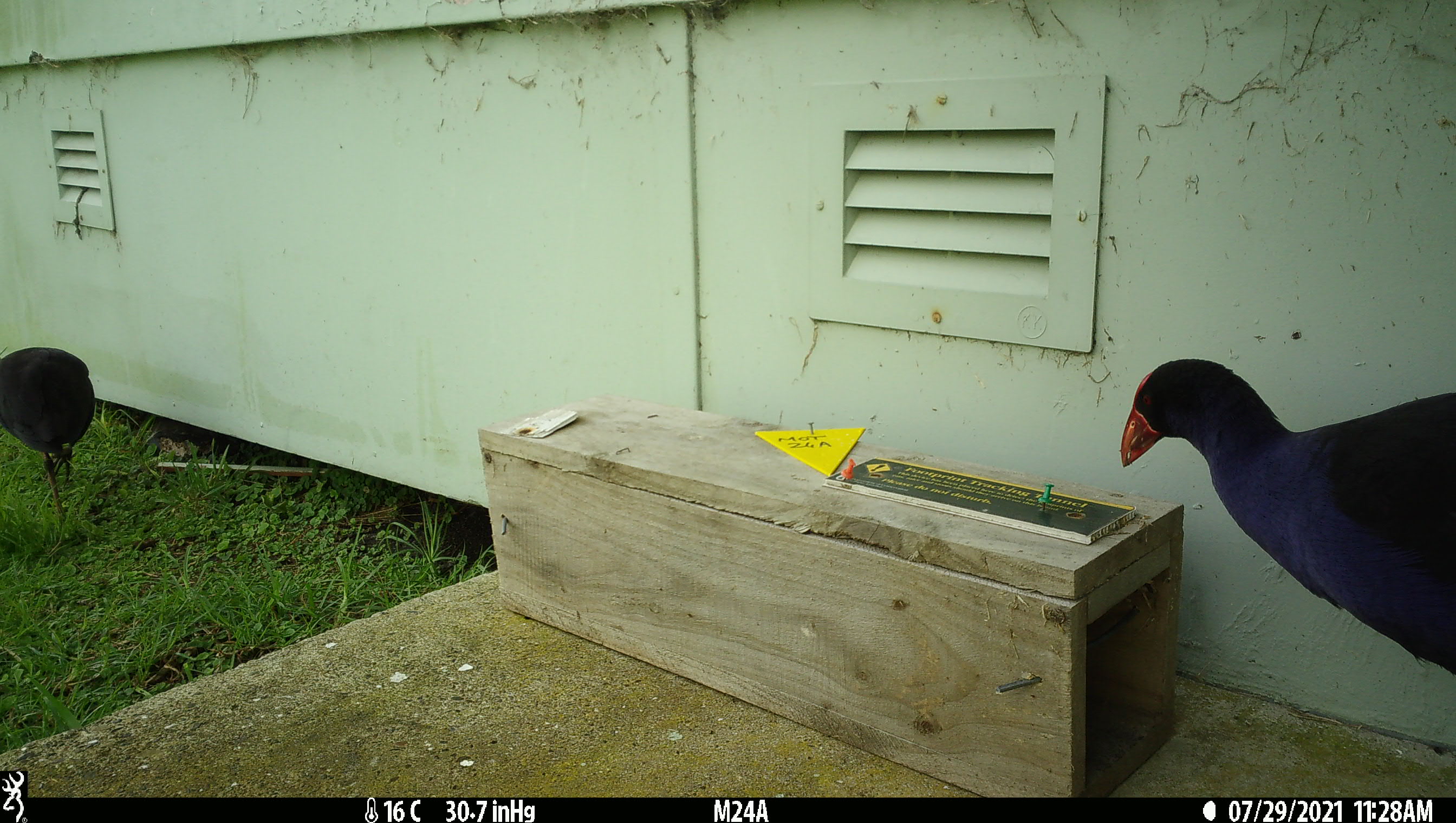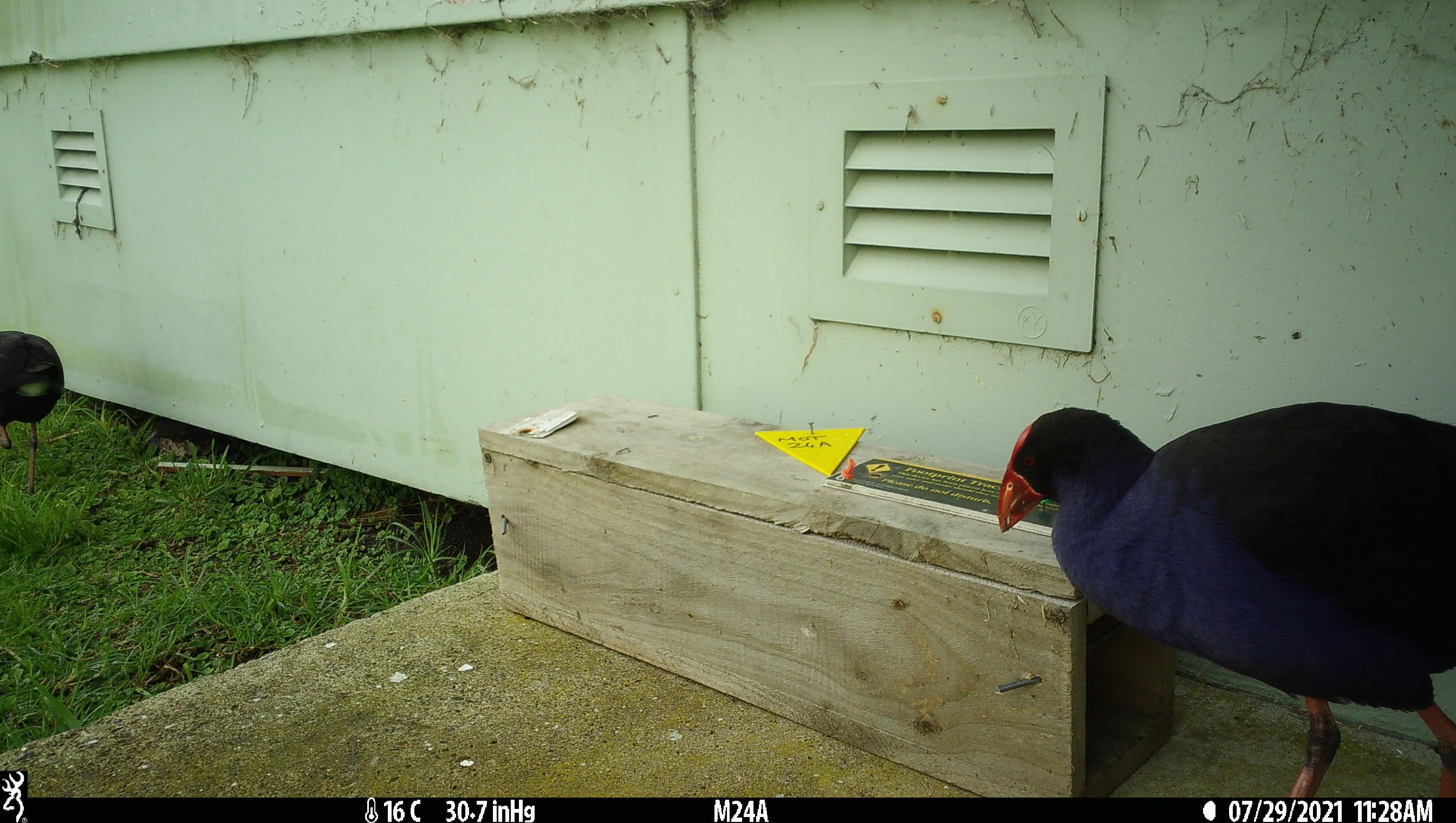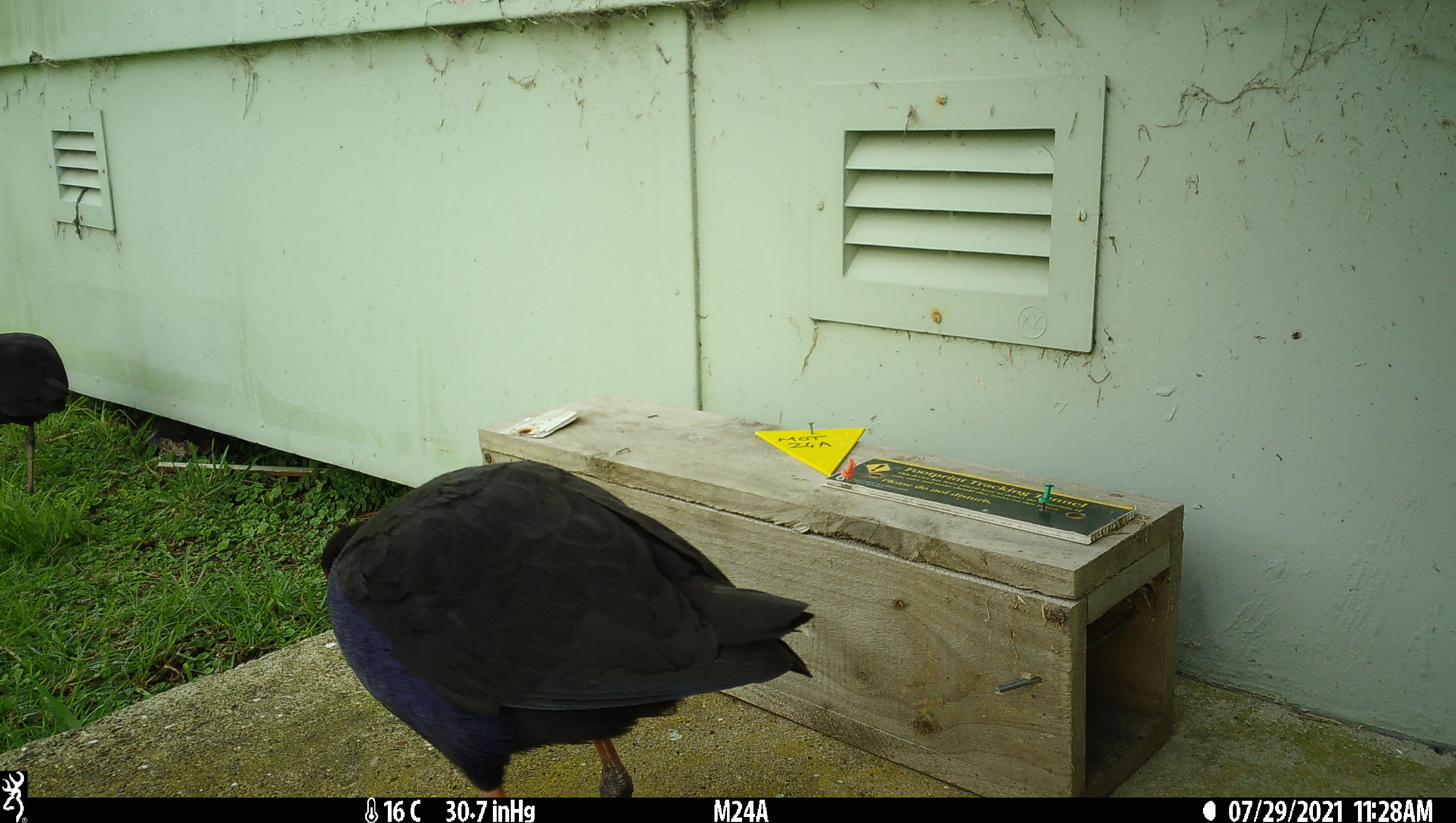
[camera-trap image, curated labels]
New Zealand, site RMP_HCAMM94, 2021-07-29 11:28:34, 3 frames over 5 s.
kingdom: Animalia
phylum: Chordata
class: Aves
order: Gruiformes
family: Rallidae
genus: Porphyrio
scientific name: Porphyrio melanotus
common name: australasian swamphen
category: pukeko